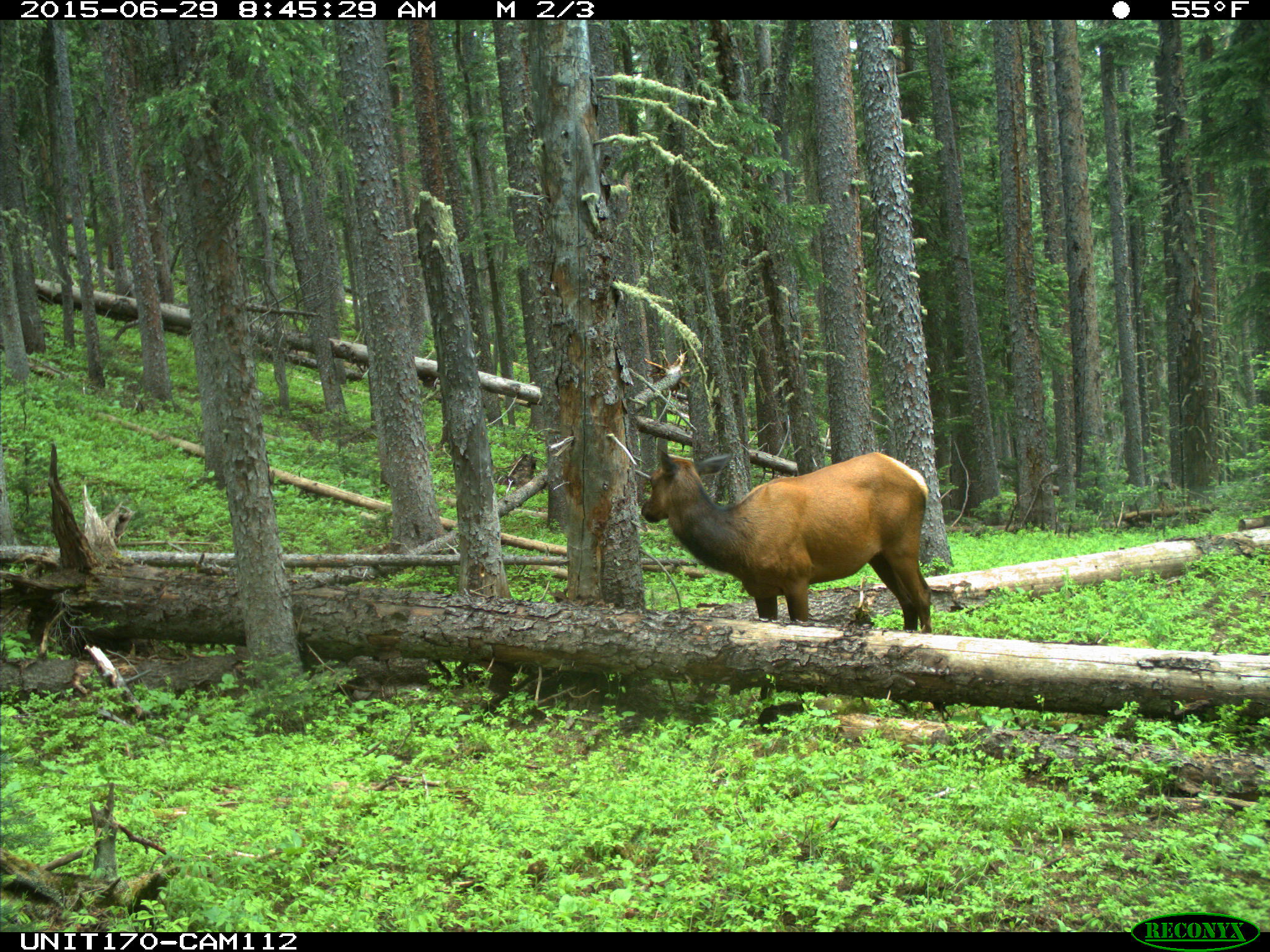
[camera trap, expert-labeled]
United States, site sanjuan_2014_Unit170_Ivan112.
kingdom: Animalia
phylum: Chordata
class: Mammalia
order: Artiodactyla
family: Cervidae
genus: Cervus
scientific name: Cervus elaphus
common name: red deer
Cervus elaphus (red deer).